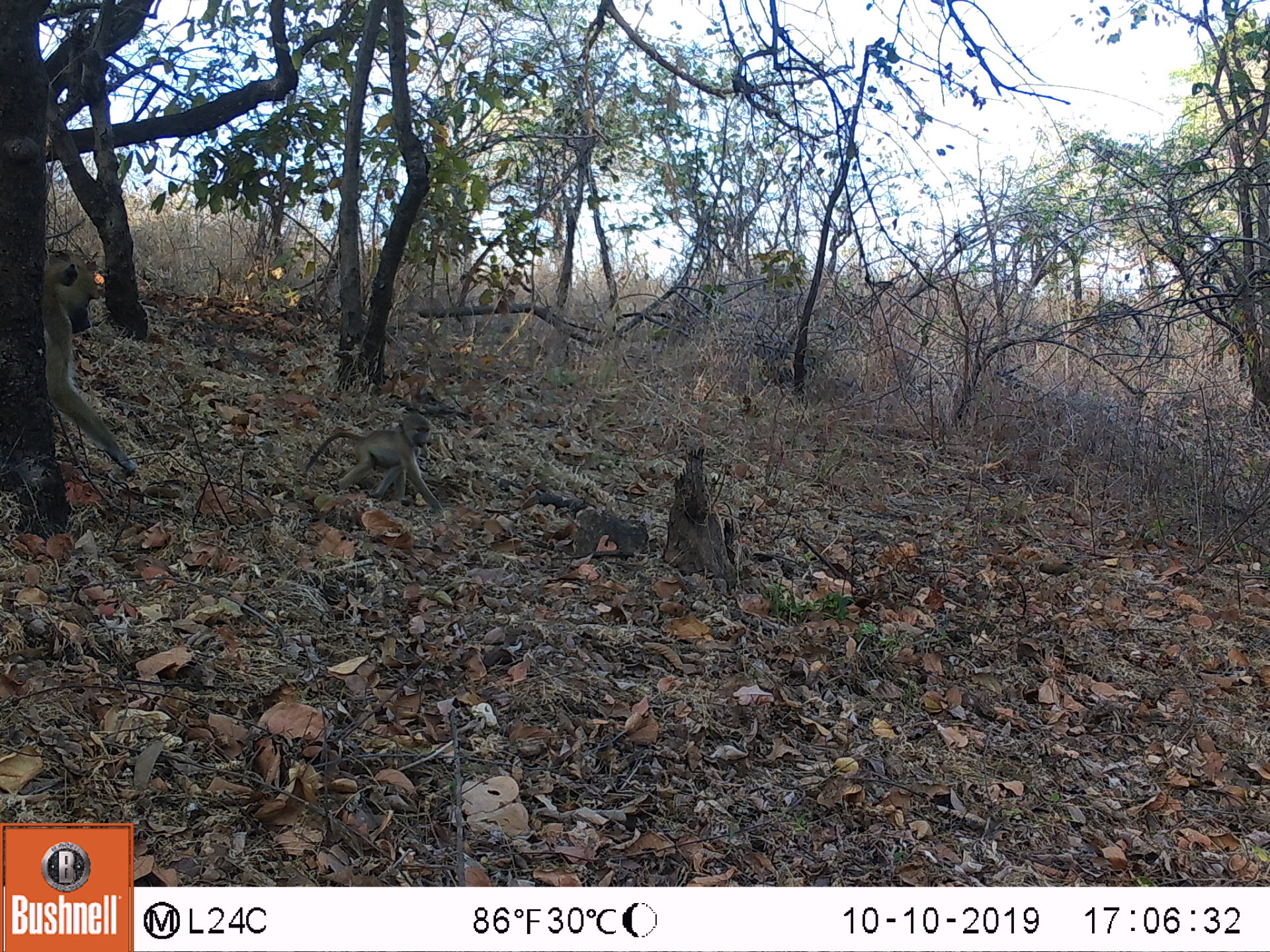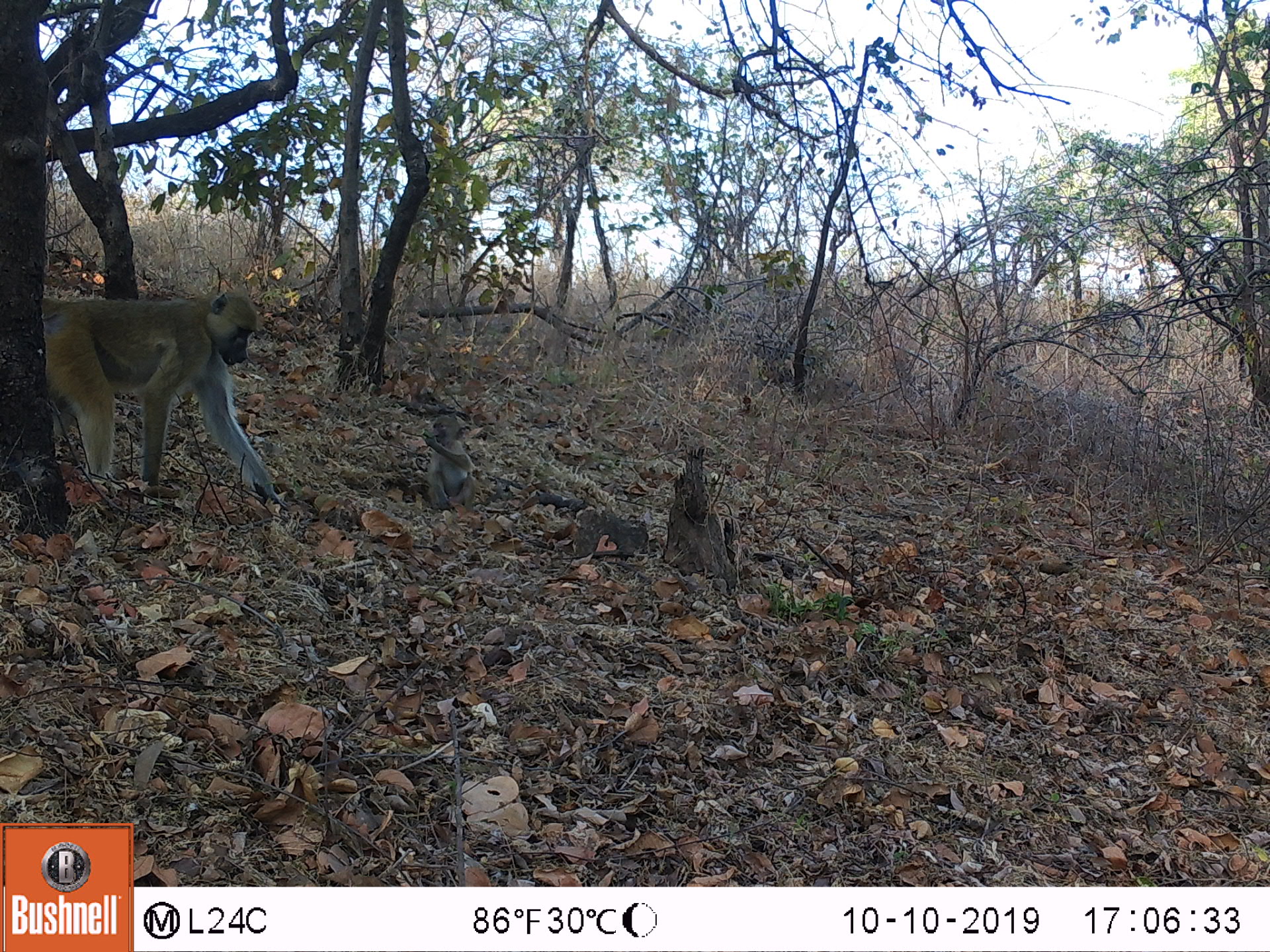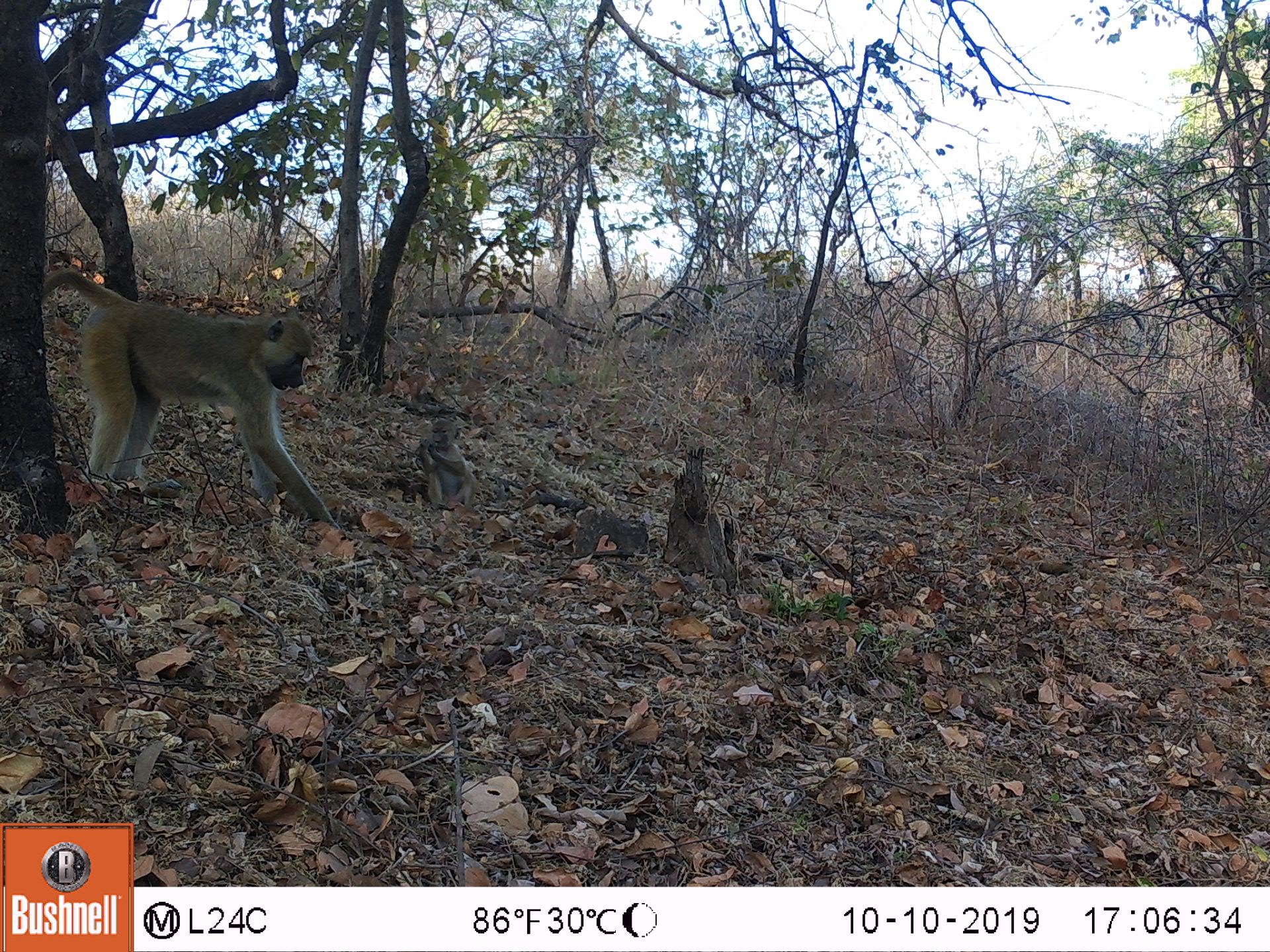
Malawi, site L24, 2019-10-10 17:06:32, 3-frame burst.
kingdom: Animalia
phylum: Chordata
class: Mammalia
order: Primates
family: Cercopithecidae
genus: Papio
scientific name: Papio cynocephalus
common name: yellow baboon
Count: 2.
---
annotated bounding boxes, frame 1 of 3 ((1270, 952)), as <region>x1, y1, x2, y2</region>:
yellow baboon: <region>49, 254, 133, 481</region>; <region>297, 404, 437, 511</region>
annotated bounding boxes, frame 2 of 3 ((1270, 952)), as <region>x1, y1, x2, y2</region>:
yellow baboon: <region>42, 281, 282, 503</region>; <region>418, 410, 480, 515</region>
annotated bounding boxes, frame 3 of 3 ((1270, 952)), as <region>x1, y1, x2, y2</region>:
yellow baboon: <region>40, 269, 339, 529</region>; <region>411, 414, 477, 517</region>